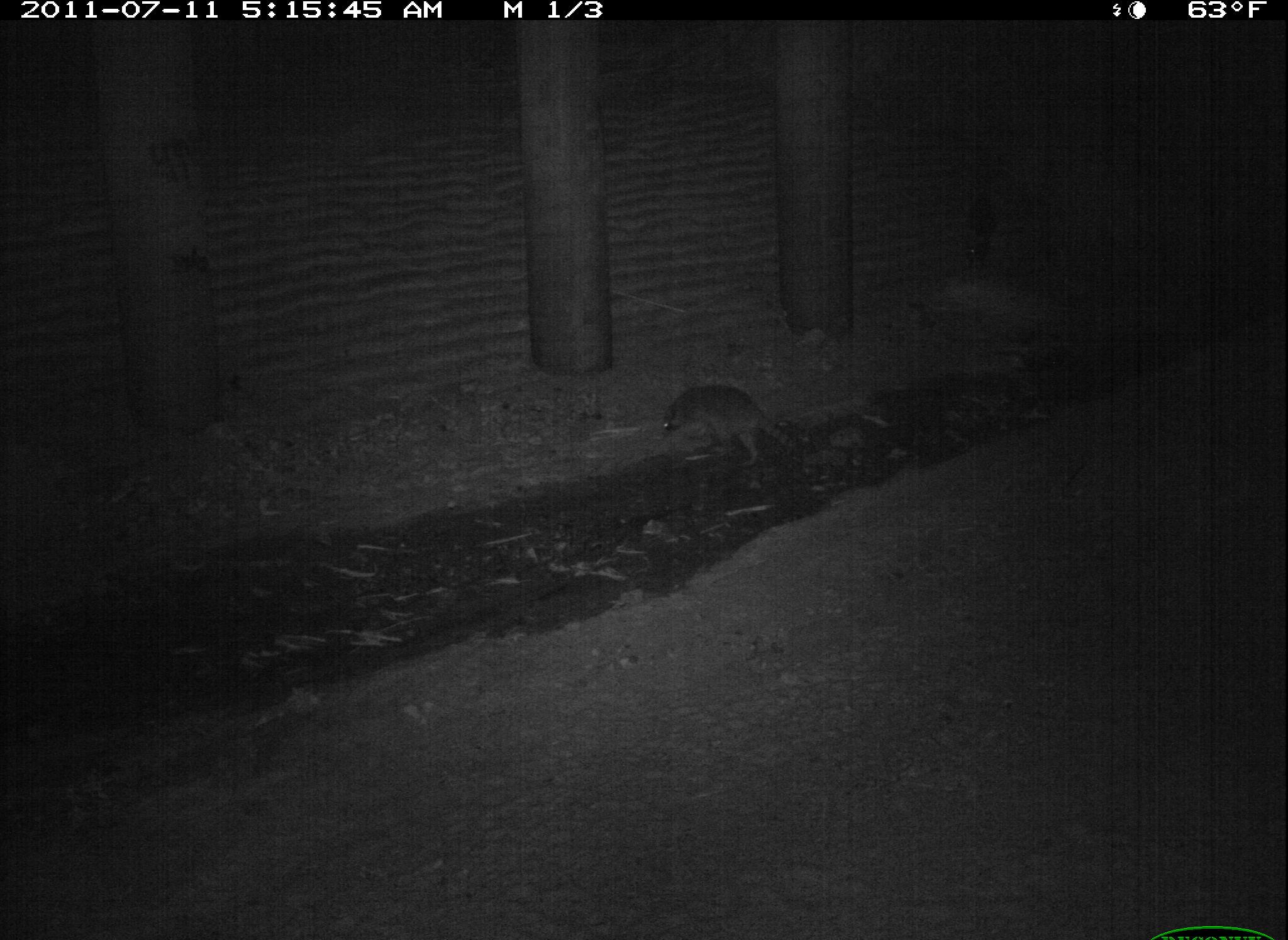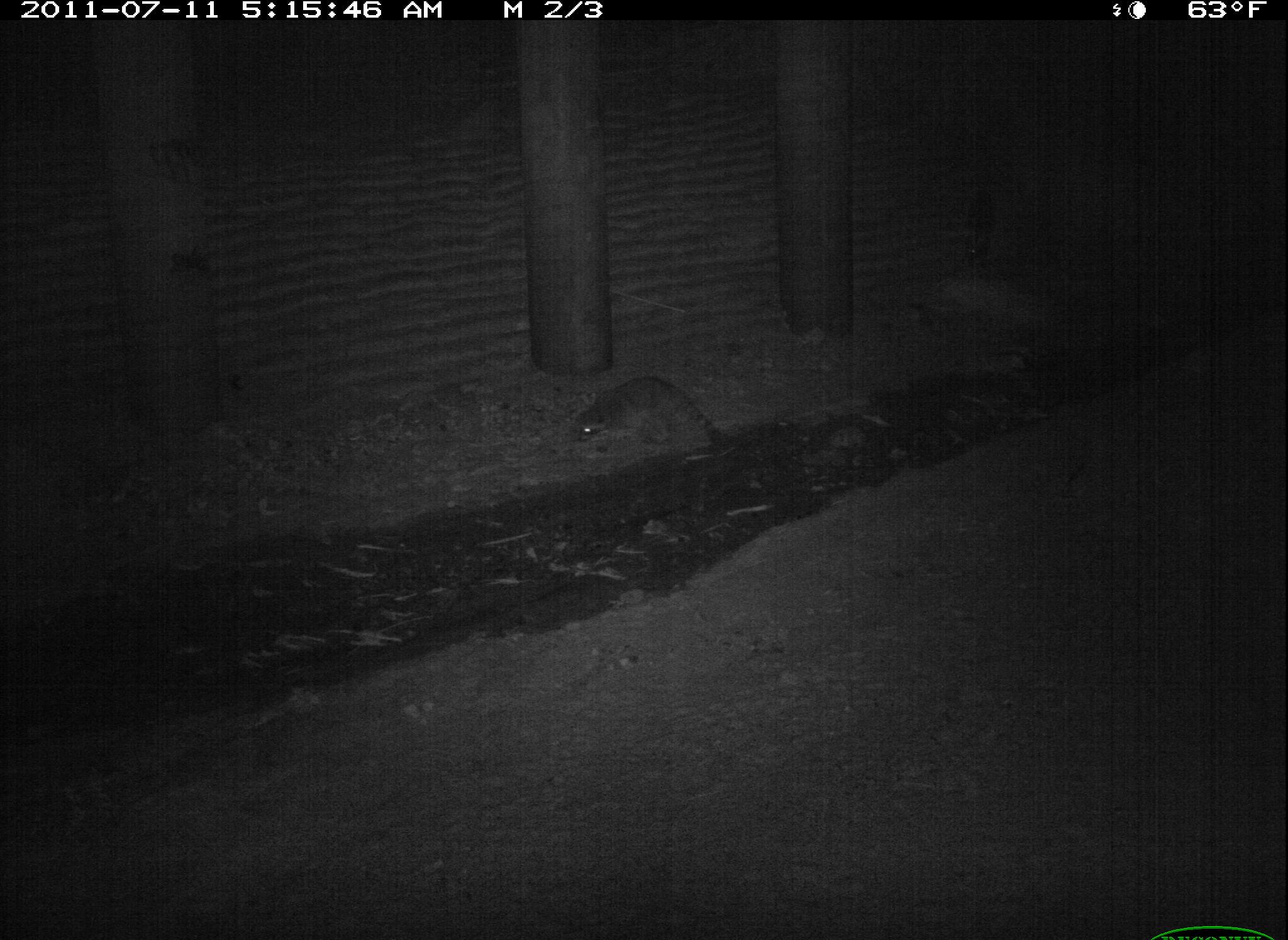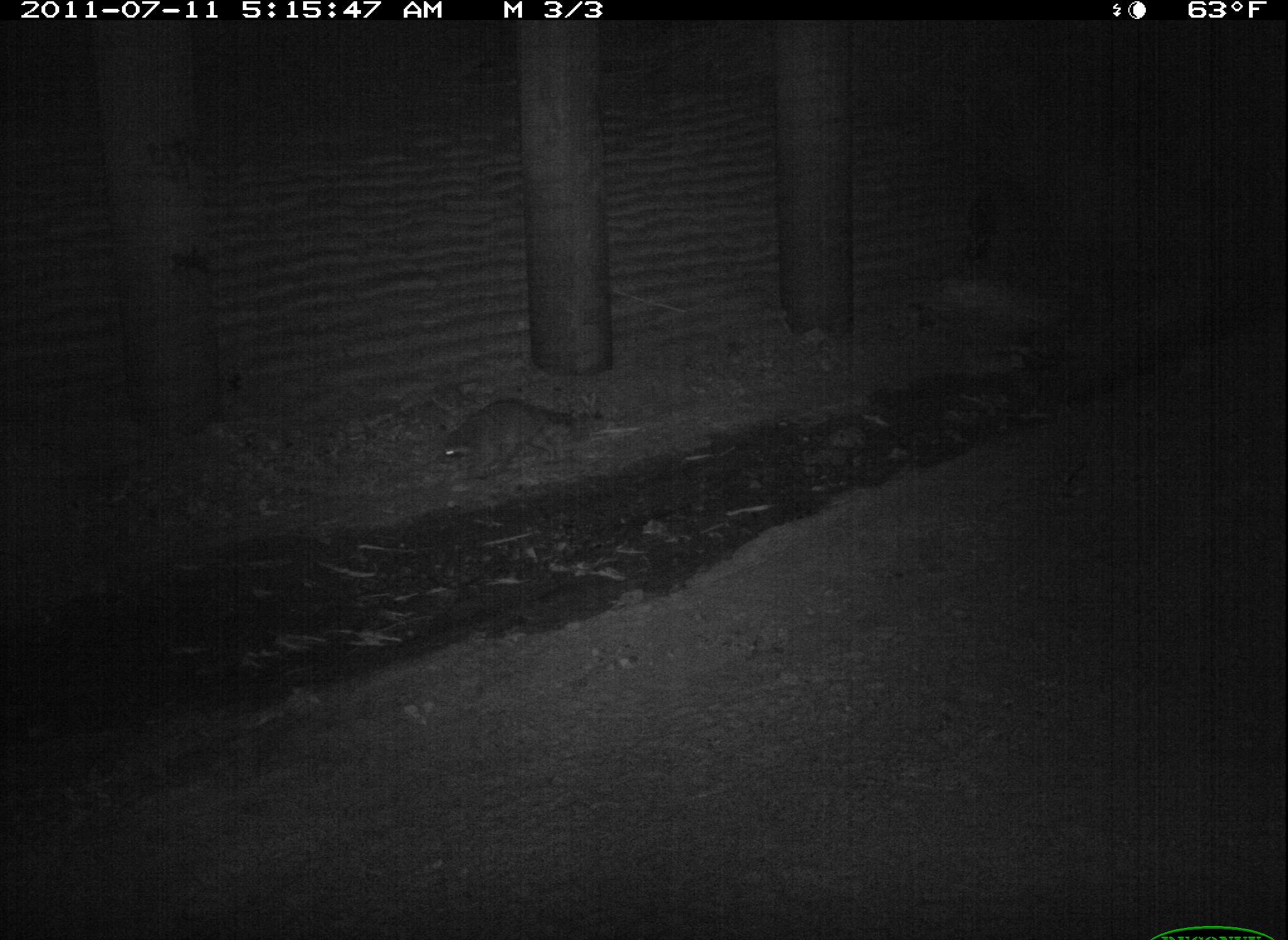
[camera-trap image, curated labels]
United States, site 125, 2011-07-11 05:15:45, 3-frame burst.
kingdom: Animalia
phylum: Chordata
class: Mammalia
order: Carnivora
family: Procyonidae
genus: Procyon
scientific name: Procyon lotor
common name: raccoon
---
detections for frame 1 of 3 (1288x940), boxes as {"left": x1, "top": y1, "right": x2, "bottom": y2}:
raccoon: {"left": 655, "top": 372, "right": 811, "bottom": 474}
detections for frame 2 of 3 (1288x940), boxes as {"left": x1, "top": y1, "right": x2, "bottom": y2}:
raccoon: {"left": 569, "top": 359, "right": 741, "bottom": 466}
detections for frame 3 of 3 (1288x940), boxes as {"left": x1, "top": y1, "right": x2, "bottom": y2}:
raccoon: {"left": 432, "top": 388, "right": 591, "bottom": 488}